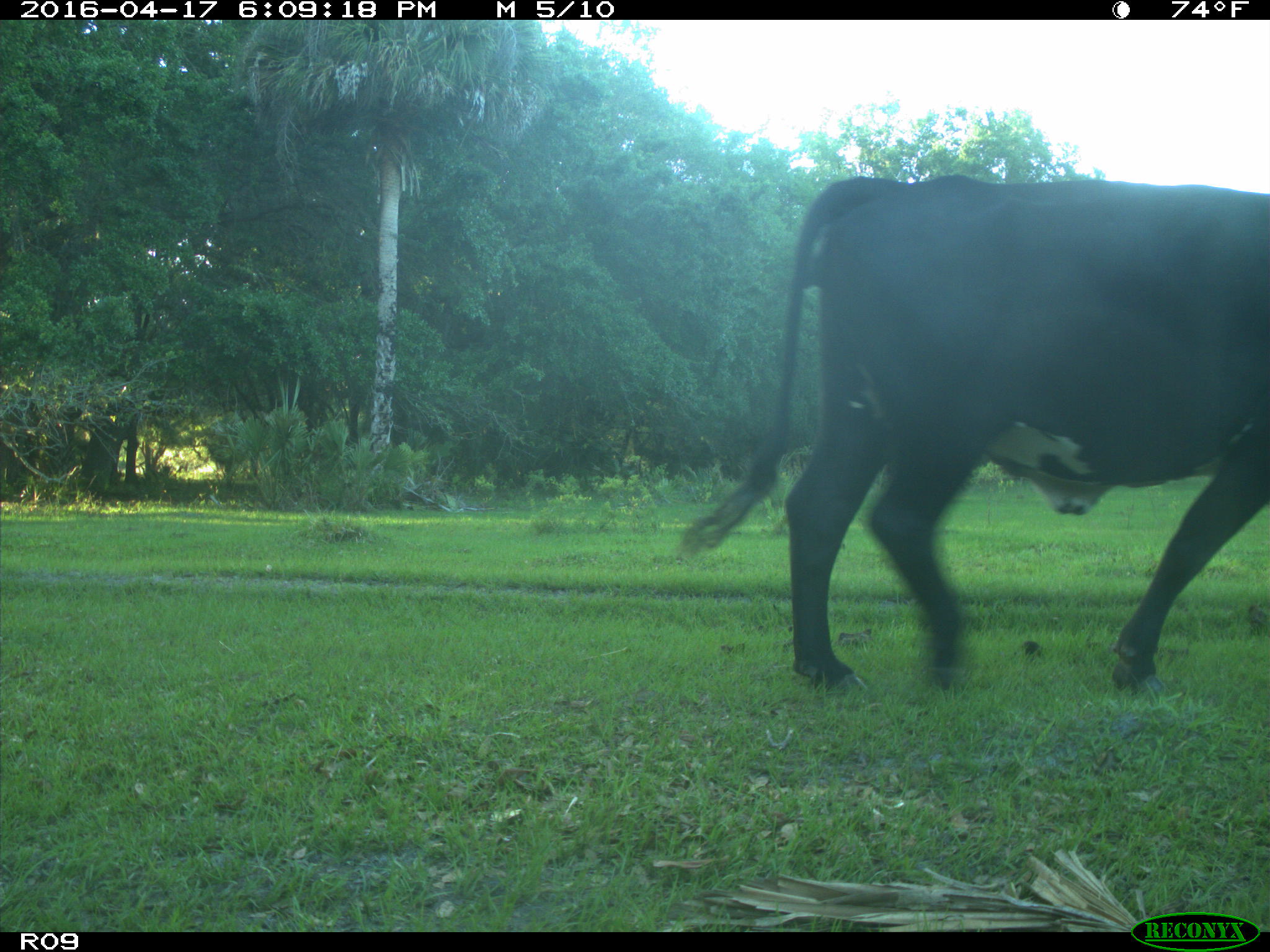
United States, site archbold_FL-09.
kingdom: Animalia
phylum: Chordata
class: Mammalia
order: Artiodactyla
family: Bovidae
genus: Bos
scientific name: Bos taurus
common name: domestic cow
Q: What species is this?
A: Bos taurus (domestic cow).